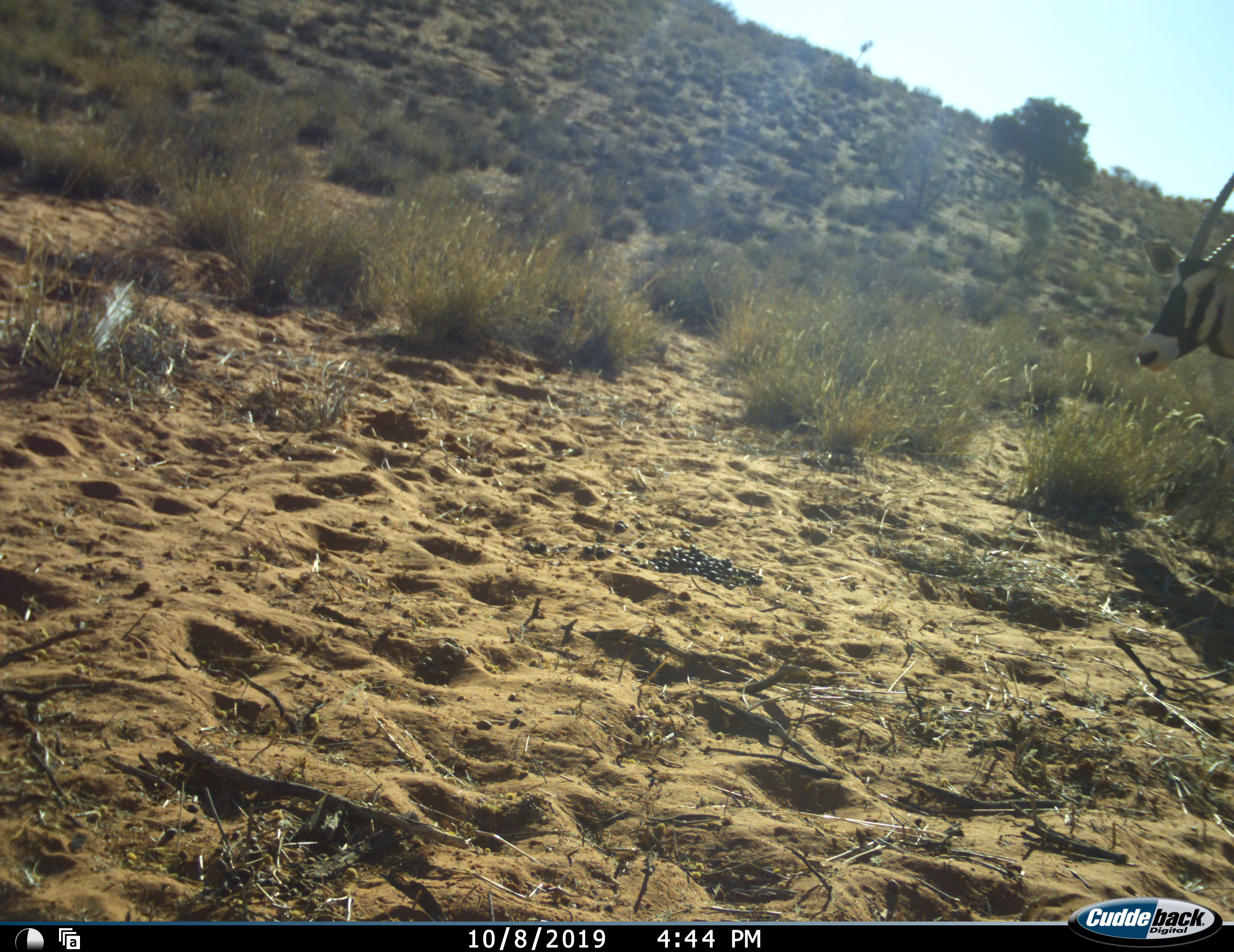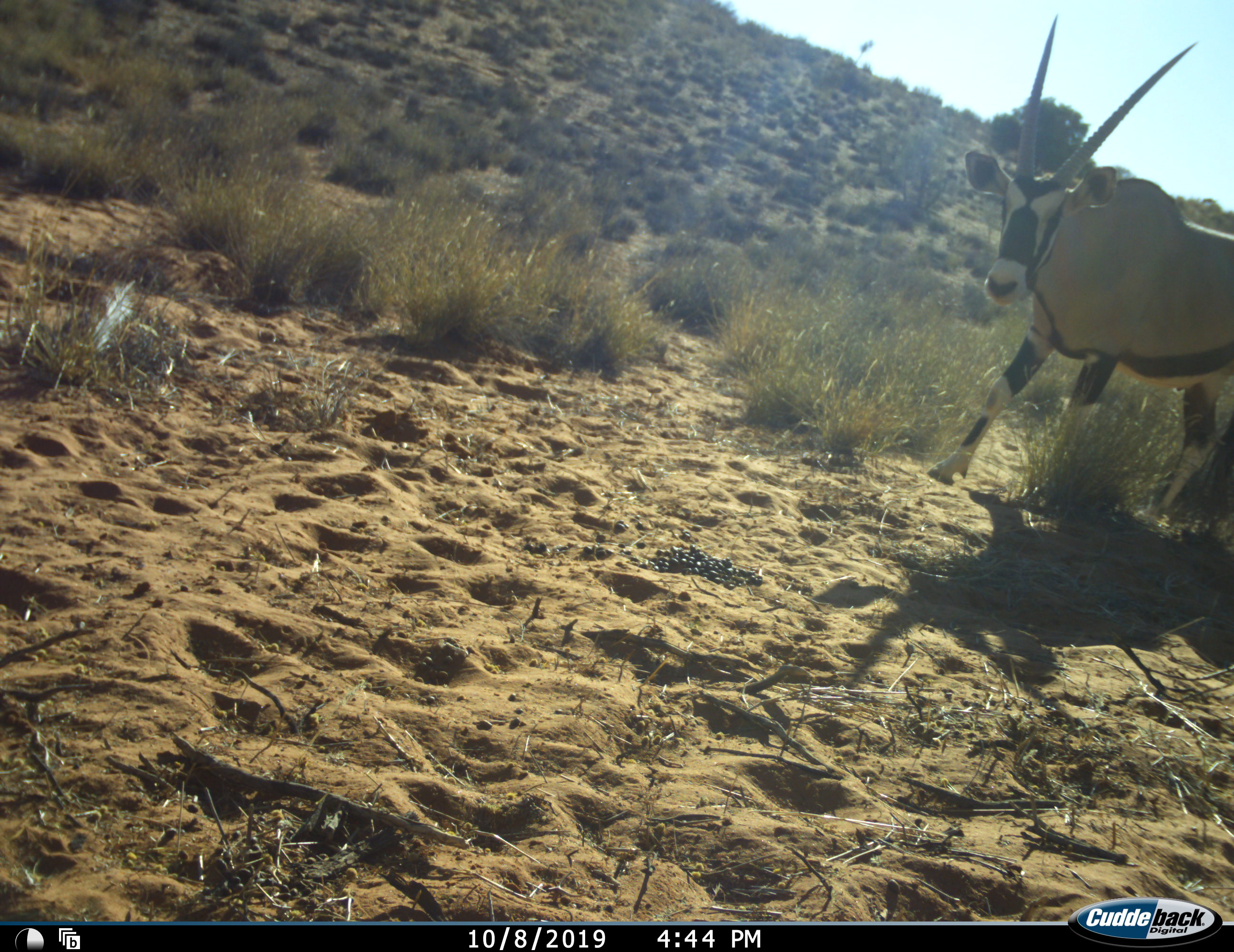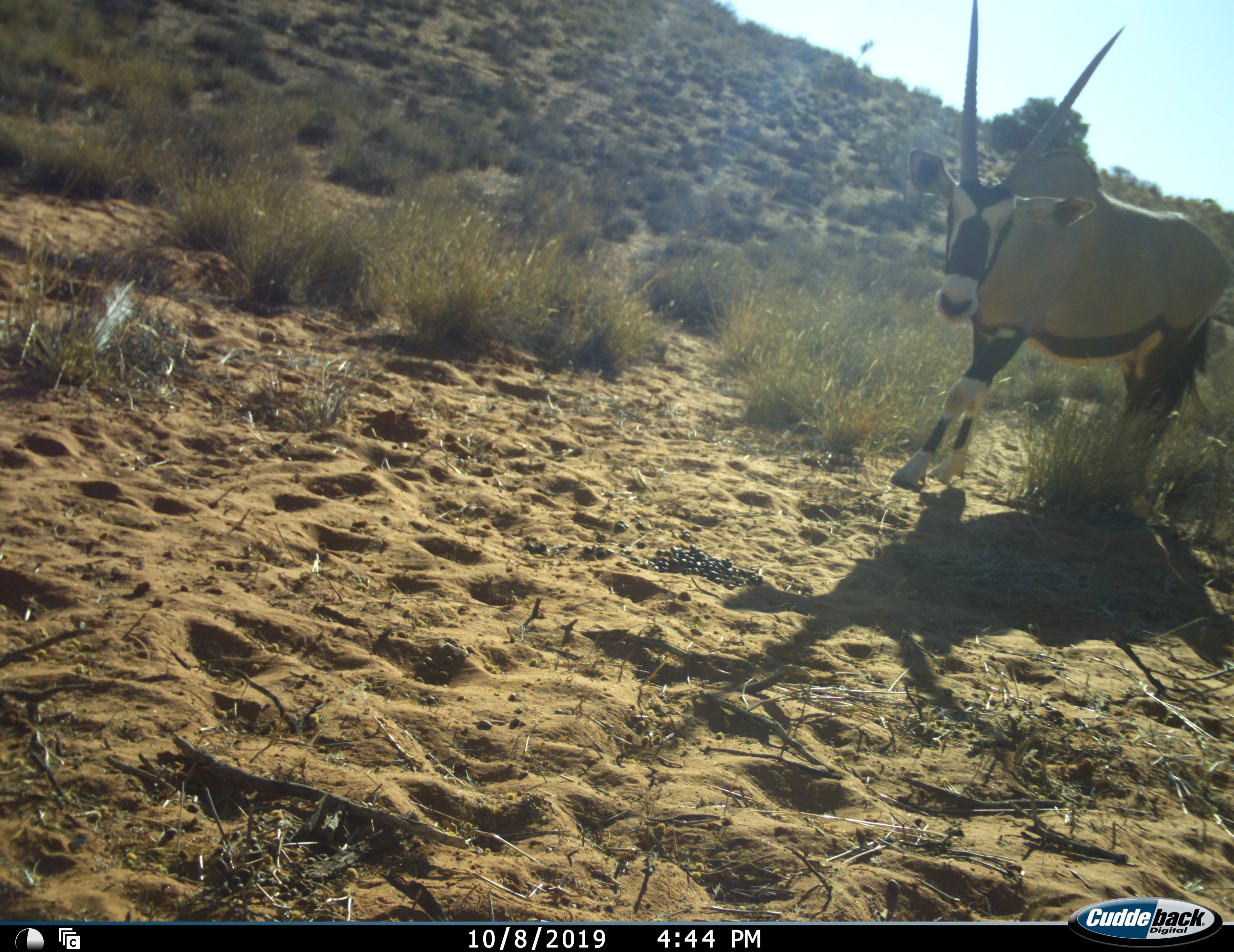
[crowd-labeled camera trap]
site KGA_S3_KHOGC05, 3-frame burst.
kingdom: Animalia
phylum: Chordata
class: Mammalia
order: Artiodactyla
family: Bovidae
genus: Oryx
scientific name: Oryx gazella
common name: gemsbok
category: oryx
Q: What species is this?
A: Oryx (gemsbok) (Oryx gazella).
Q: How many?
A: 1.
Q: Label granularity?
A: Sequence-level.